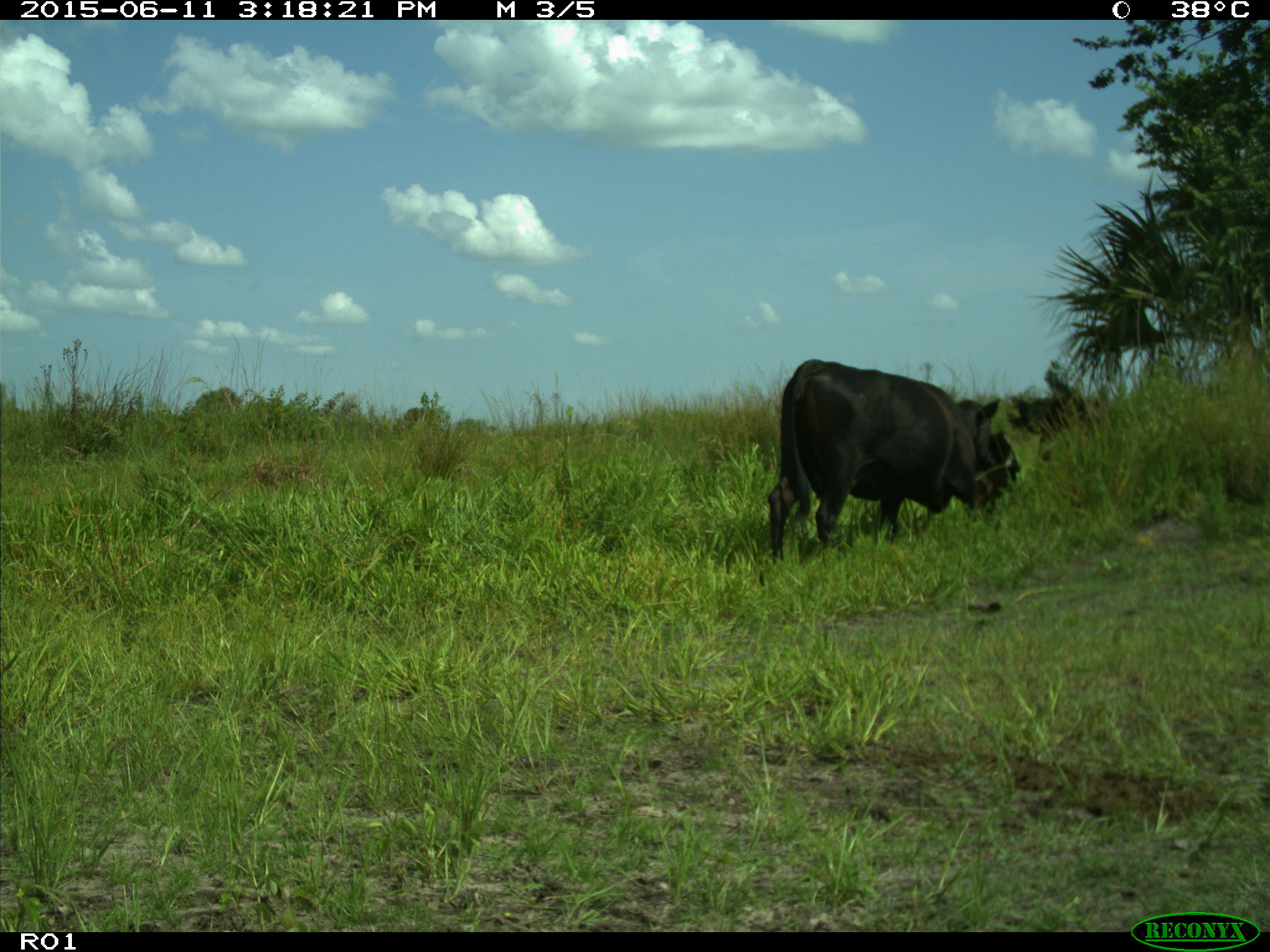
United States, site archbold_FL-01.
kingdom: Animalia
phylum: Chordata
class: Mammalia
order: Artiodactyla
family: Bovidae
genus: Bos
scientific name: Bos taurus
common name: domestic cow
Bos taurus (domestic cow).